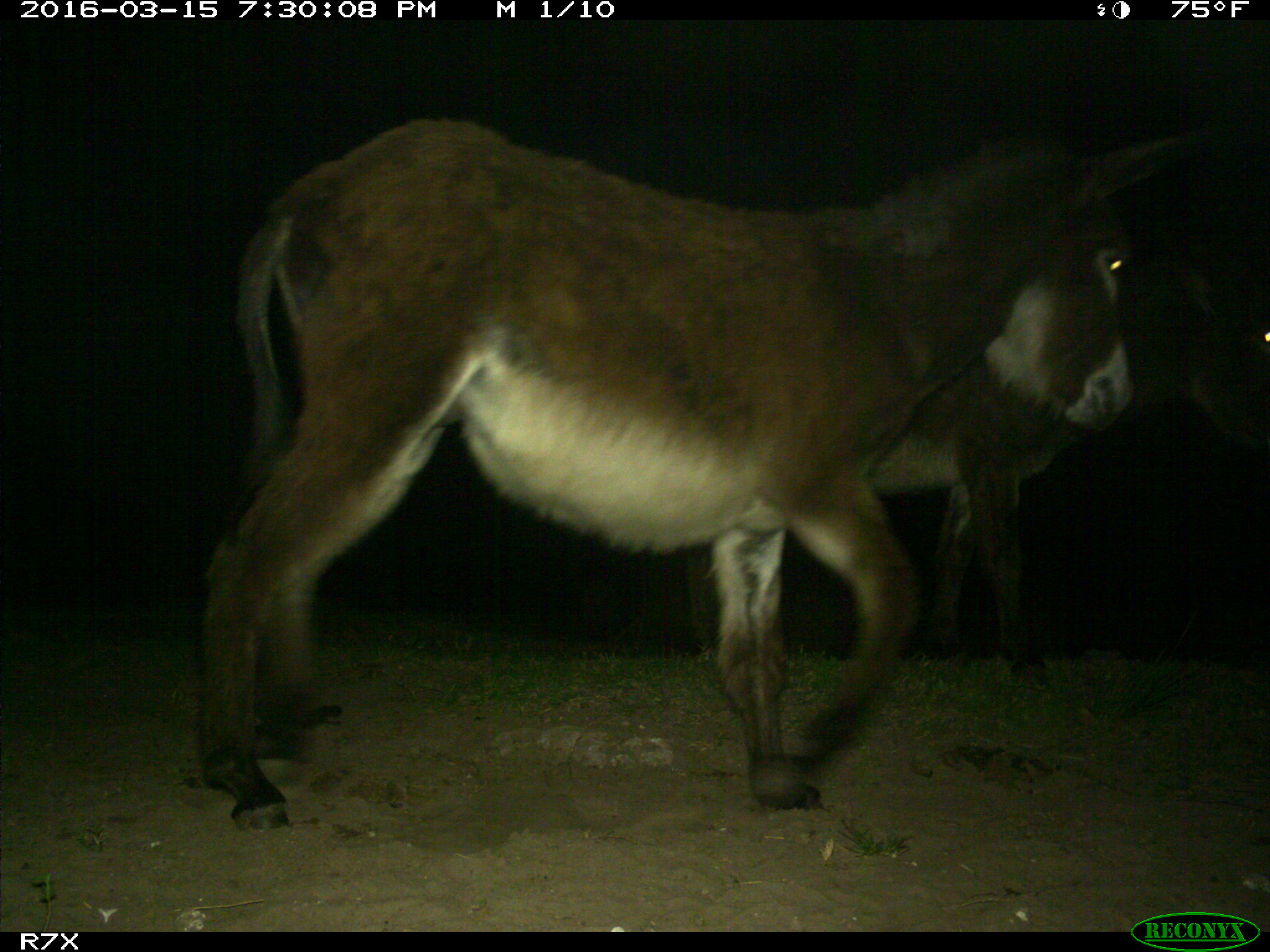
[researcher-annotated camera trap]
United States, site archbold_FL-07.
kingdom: Animalia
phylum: Chordata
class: Mammalia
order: Perissodactyla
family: Equidae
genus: Equus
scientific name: Equus africanus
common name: african wild ass